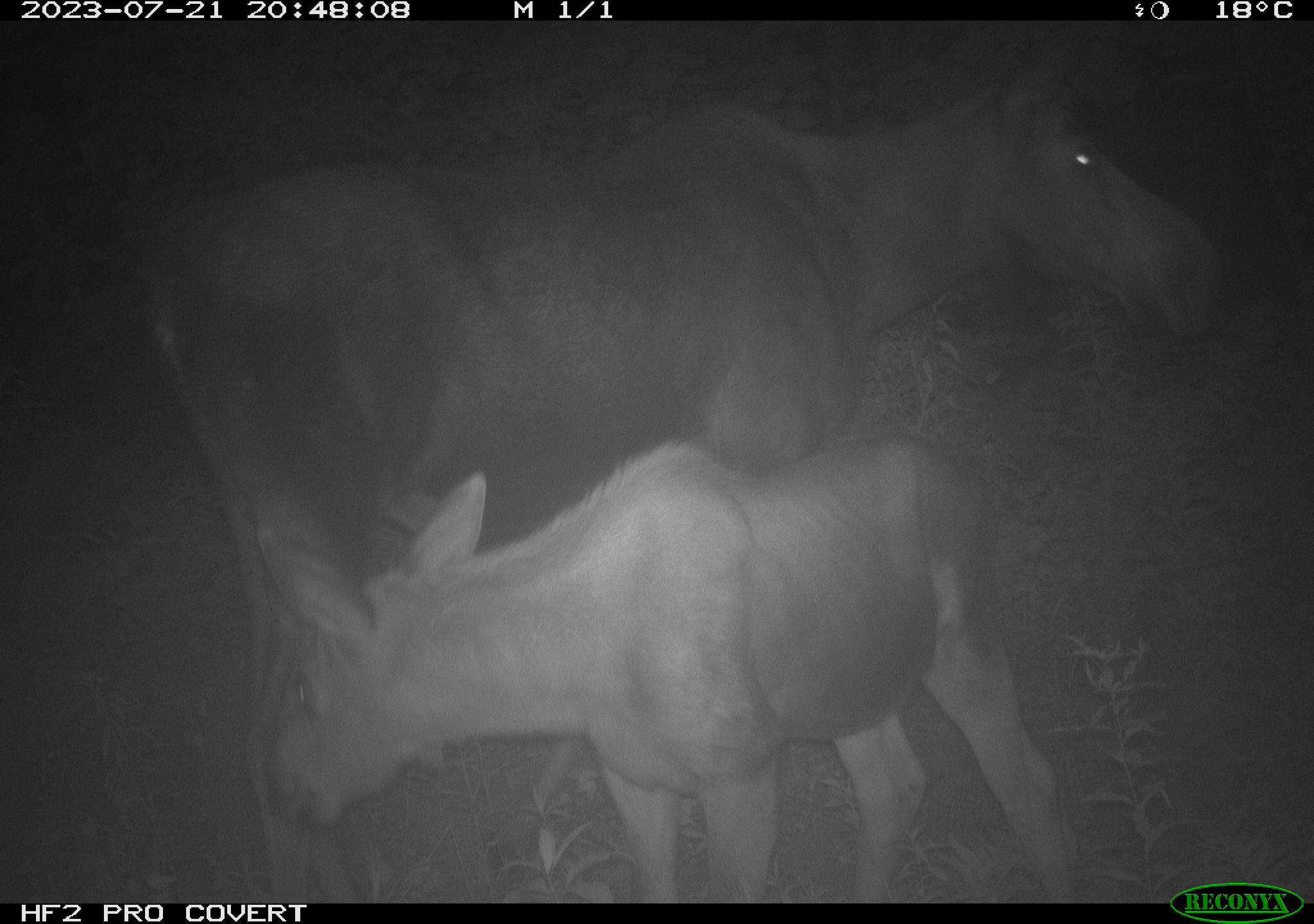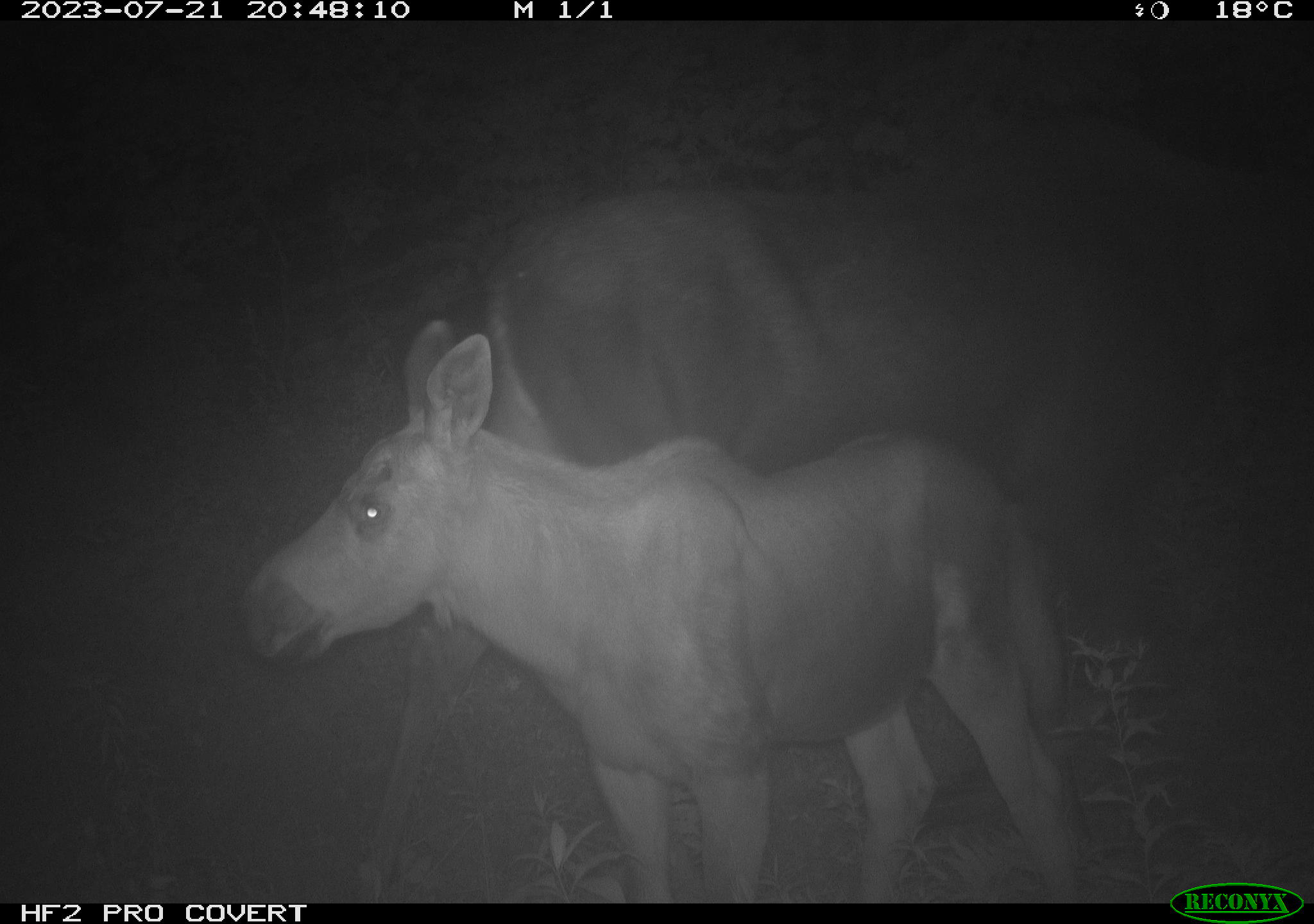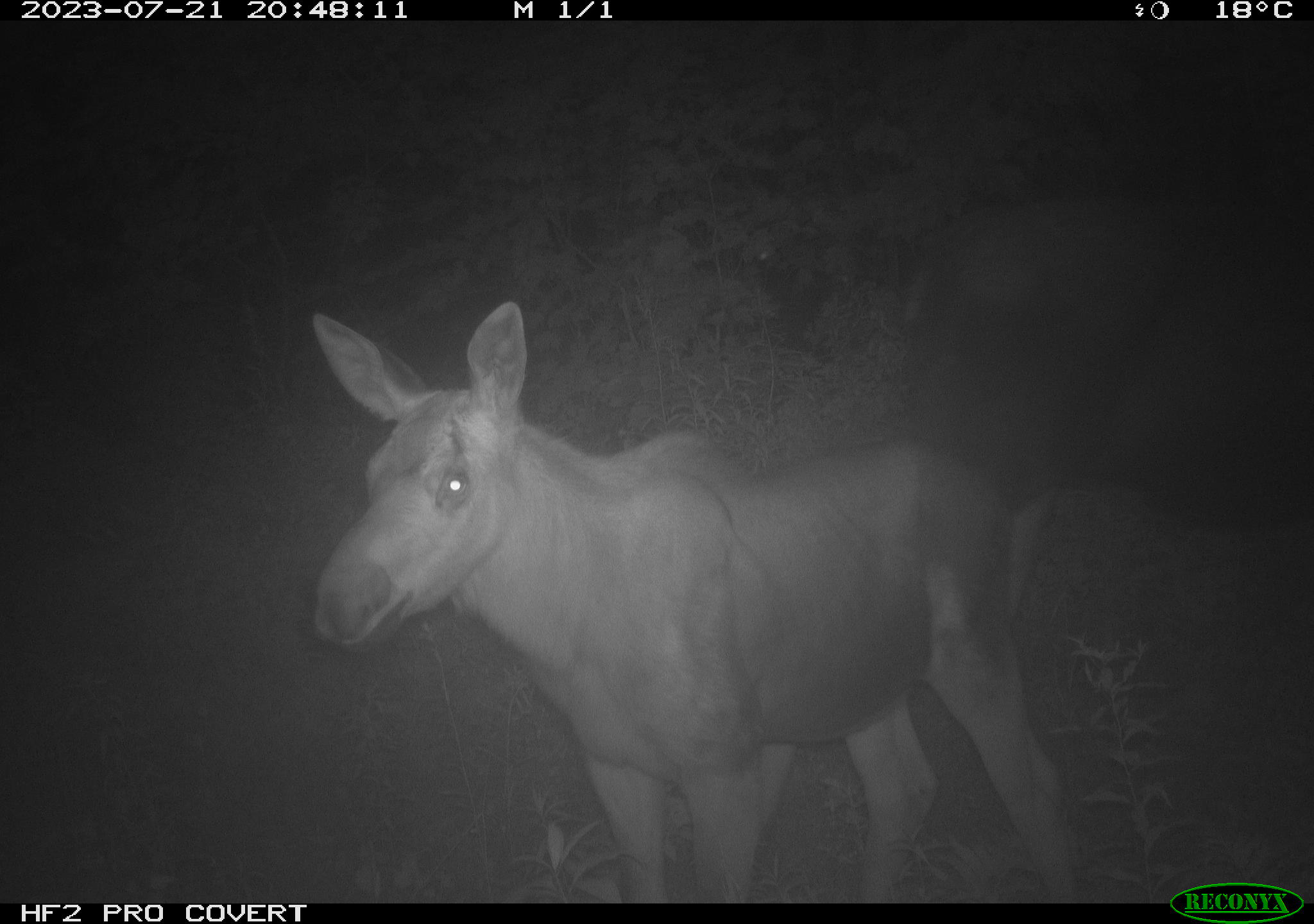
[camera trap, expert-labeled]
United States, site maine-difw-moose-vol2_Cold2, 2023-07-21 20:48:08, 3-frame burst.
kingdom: Animalia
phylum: Chordata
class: Mammalia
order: Artiodactyla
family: Cervidae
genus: Alces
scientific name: Alces alces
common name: moose